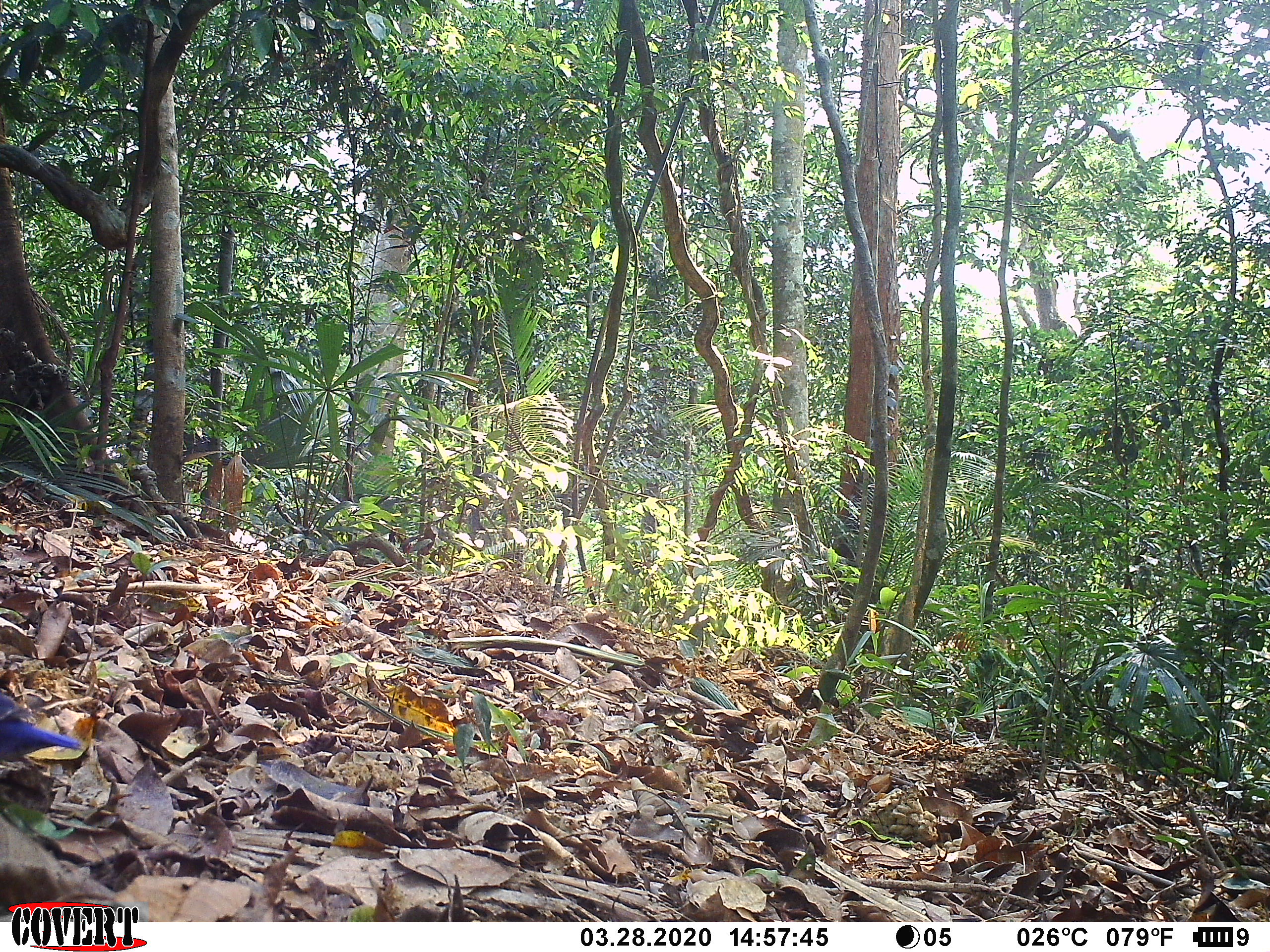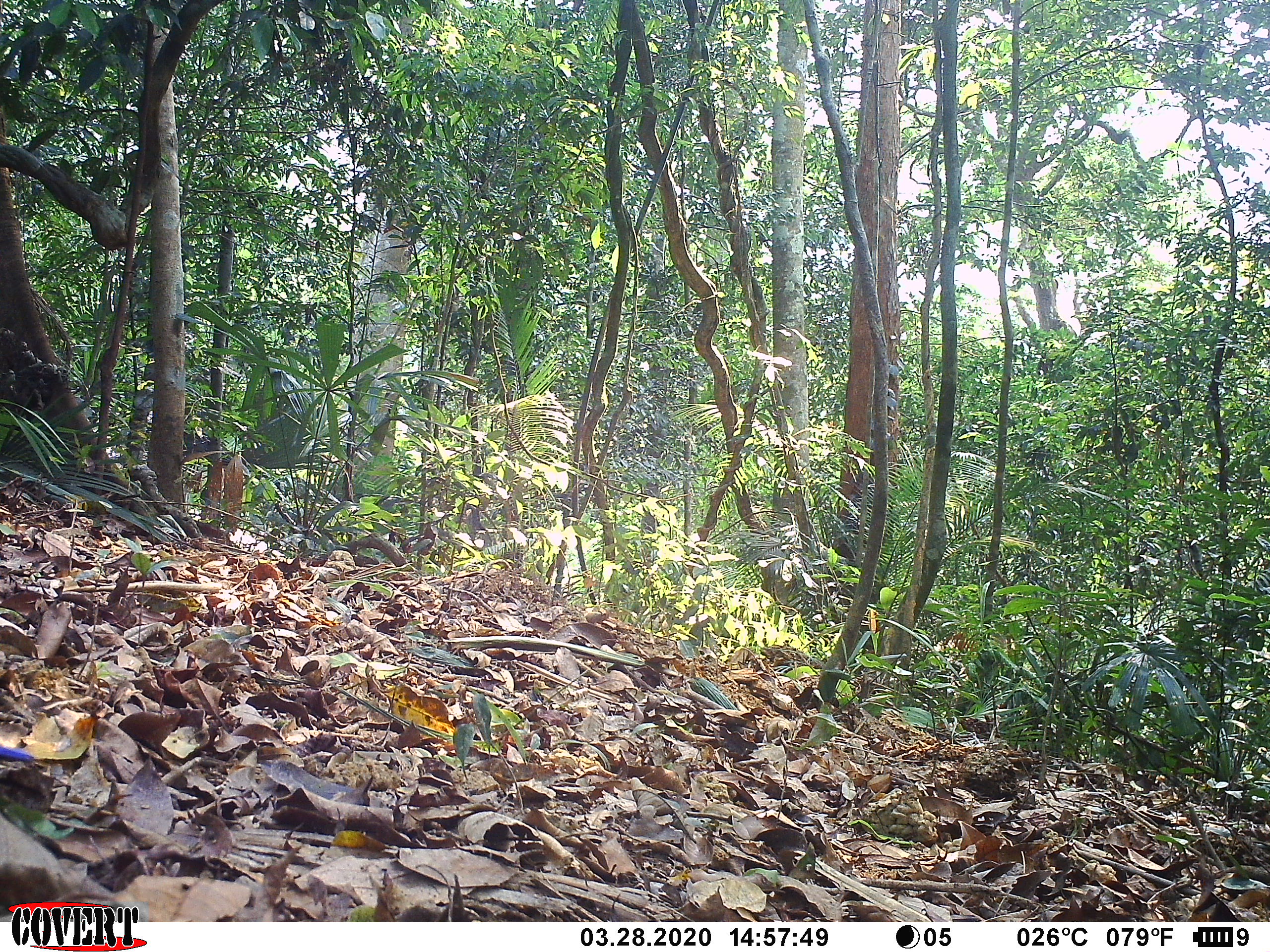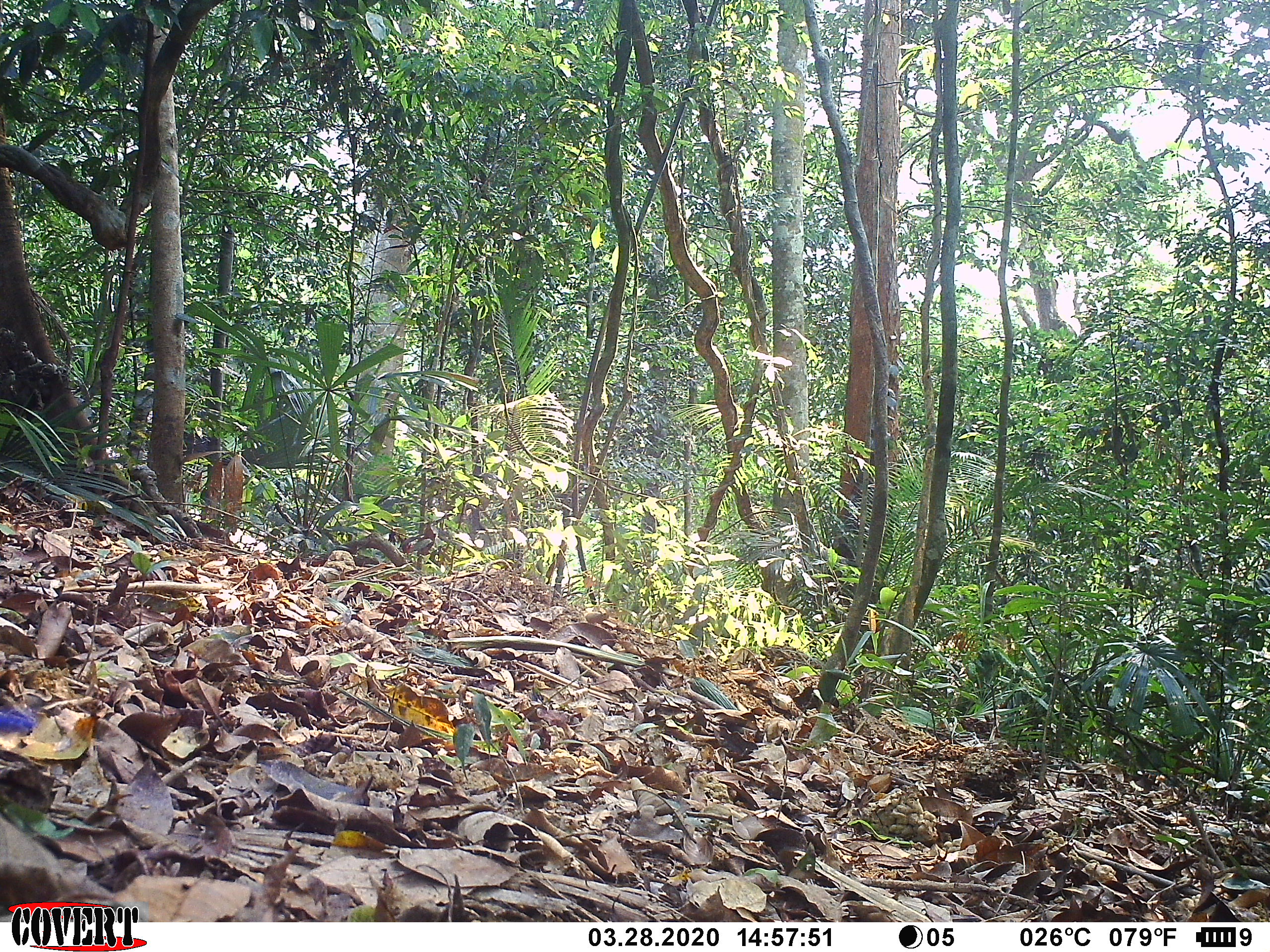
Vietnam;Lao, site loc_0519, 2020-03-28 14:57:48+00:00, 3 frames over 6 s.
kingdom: Animalia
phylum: Chordata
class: Aves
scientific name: Aves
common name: bird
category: unidentified bird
Unidentified bird (bird) (Aves). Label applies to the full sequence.